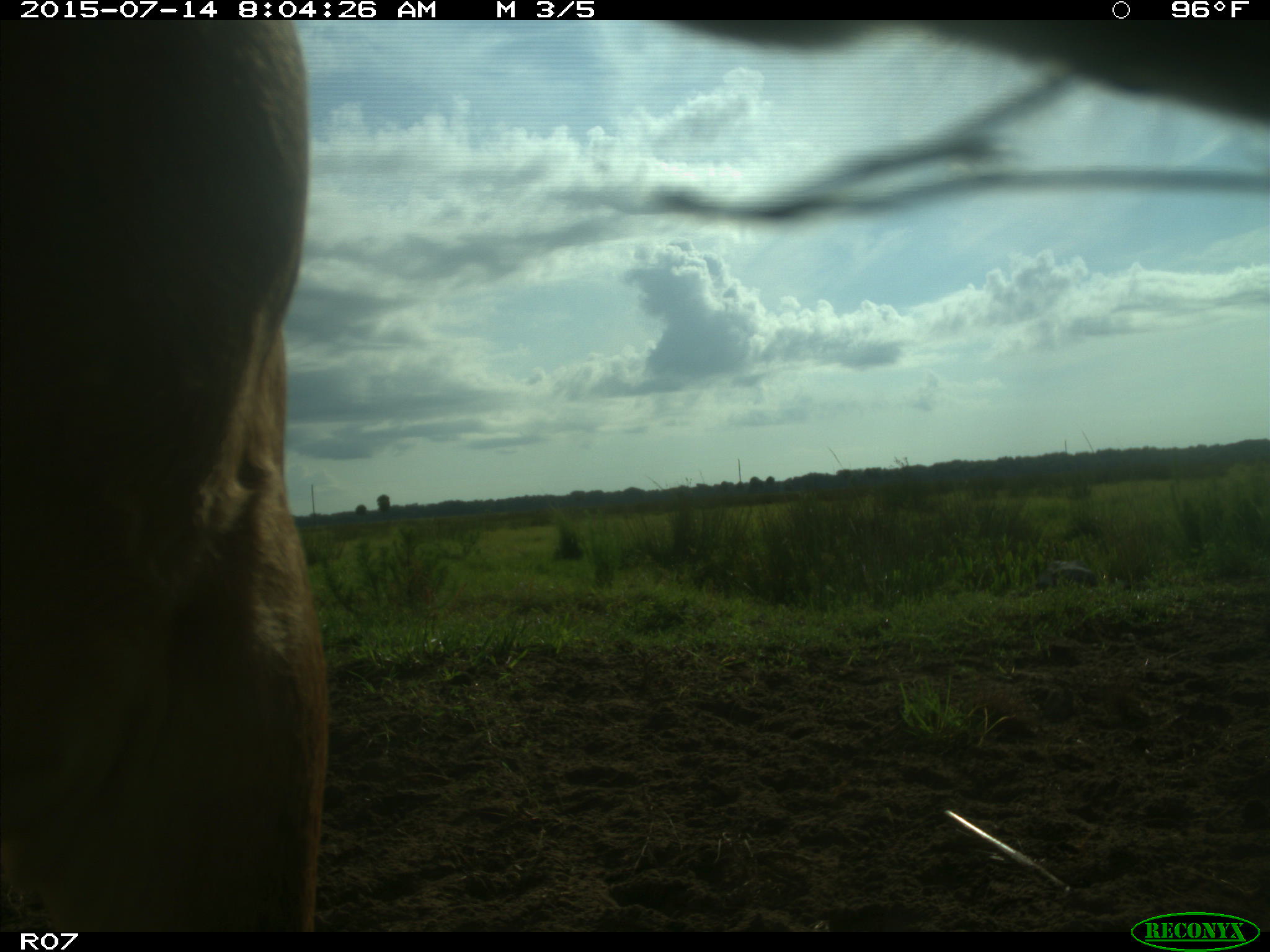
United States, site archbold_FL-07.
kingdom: Animalia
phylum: Chordata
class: Mammalia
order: Artiodactyla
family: Bovidae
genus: Bos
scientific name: Bos taurus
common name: domestic cow